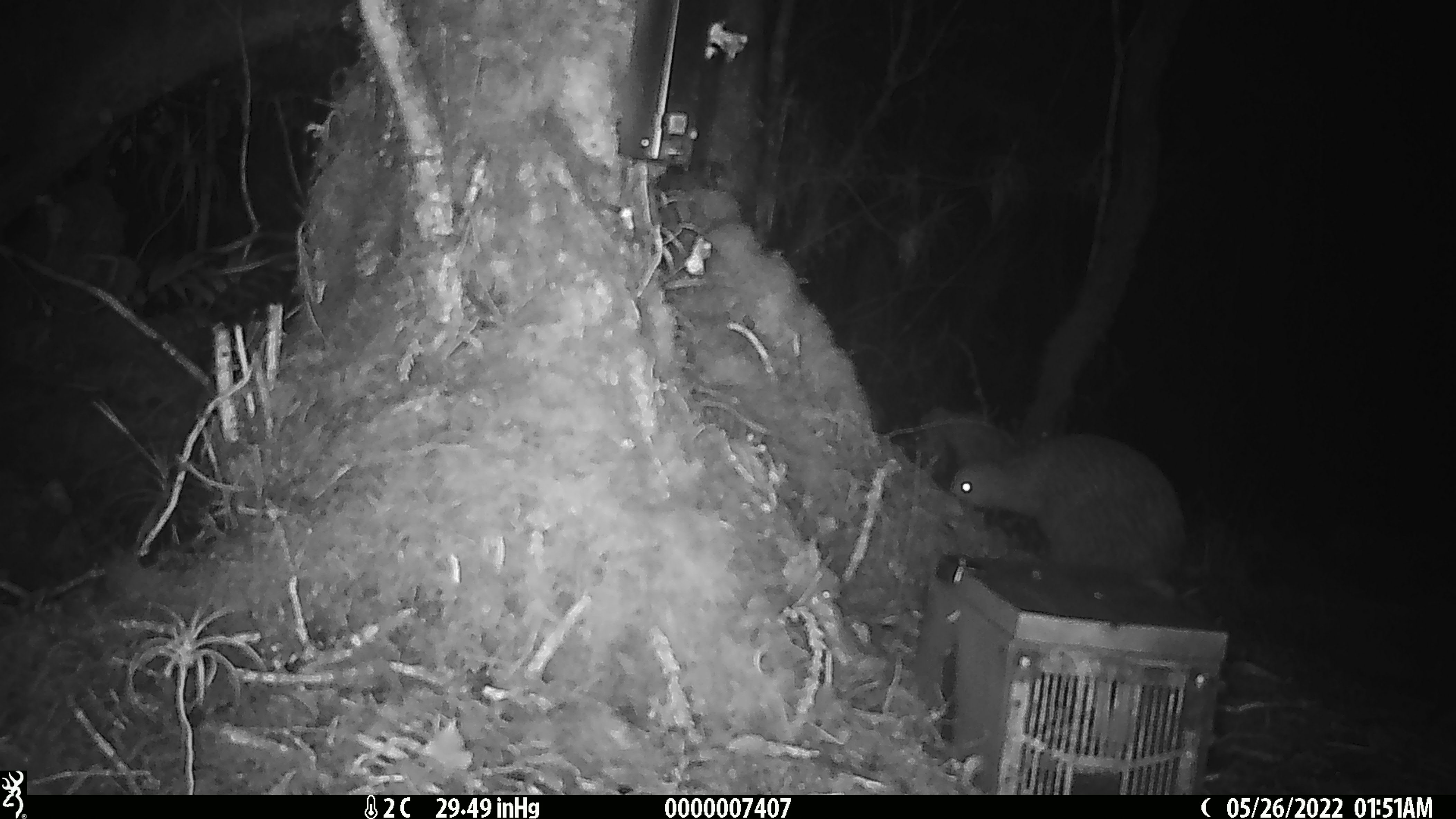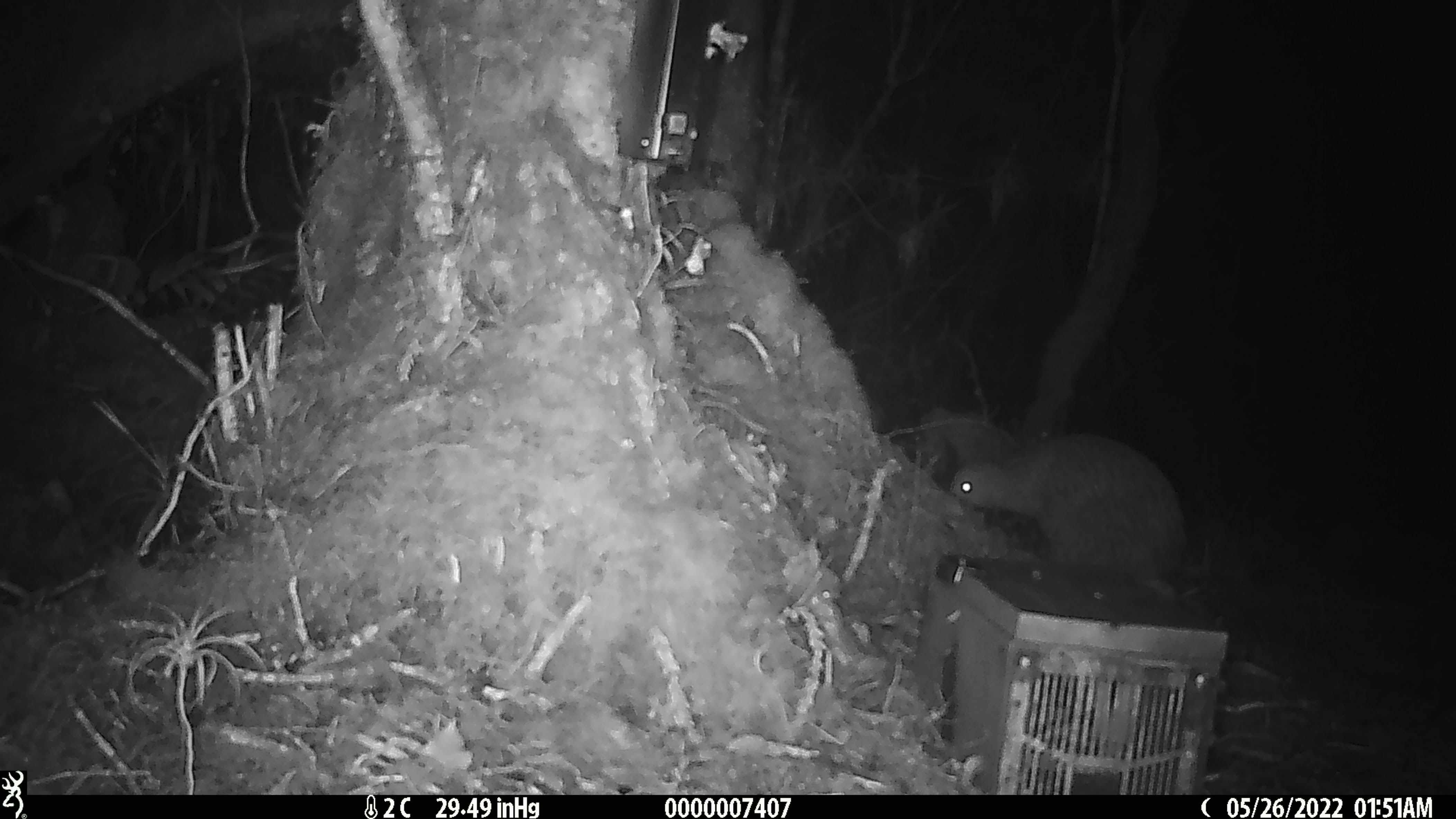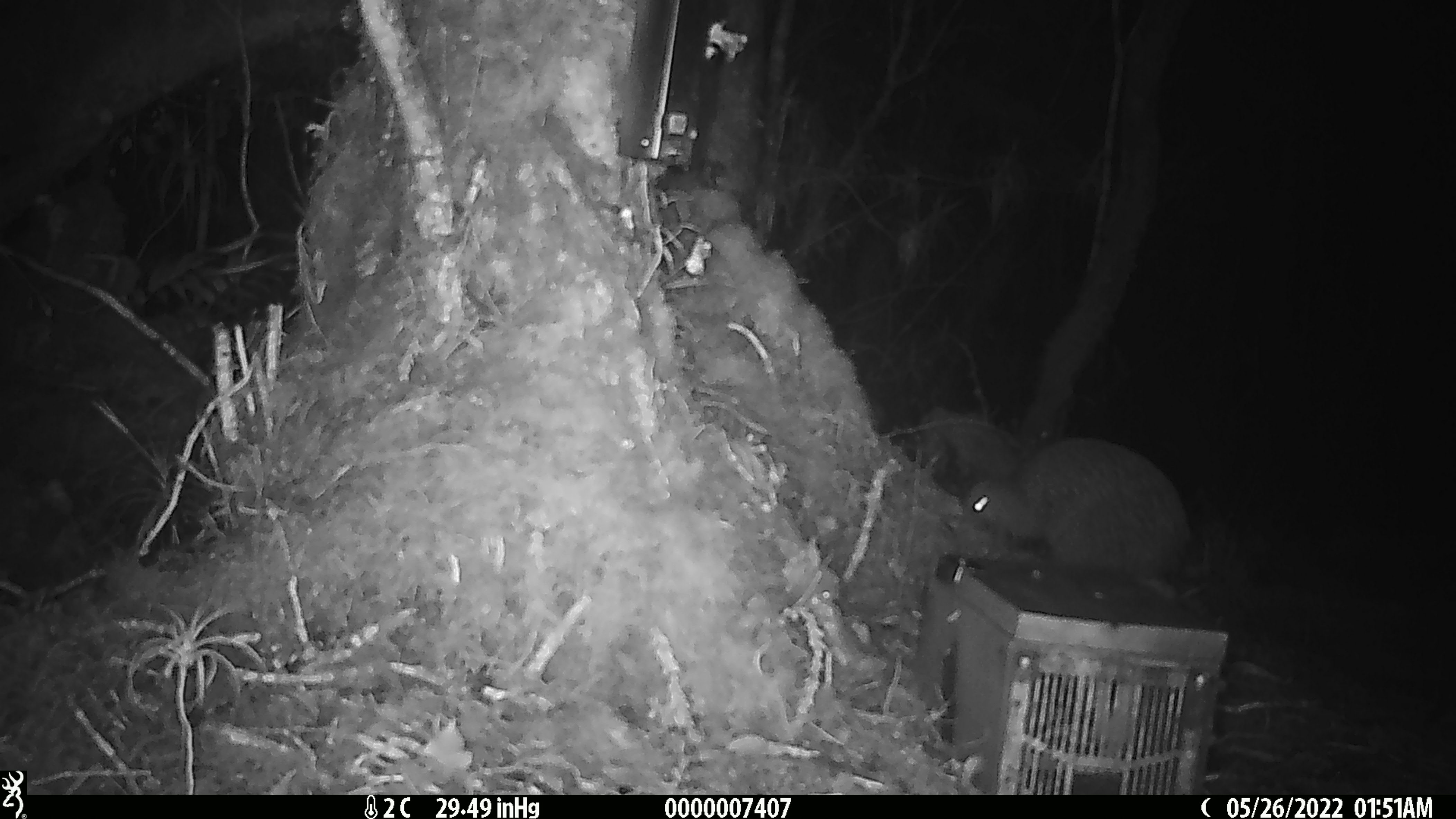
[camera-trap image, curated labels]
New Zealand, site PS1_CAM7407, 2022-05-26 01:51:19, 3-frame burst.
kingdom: Animalia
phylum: Chordata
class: Aves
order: Apterygiformes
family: Apterygidae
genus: Apteryx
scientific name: Apteryx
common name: kiwi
Kiwi (Apteryx).